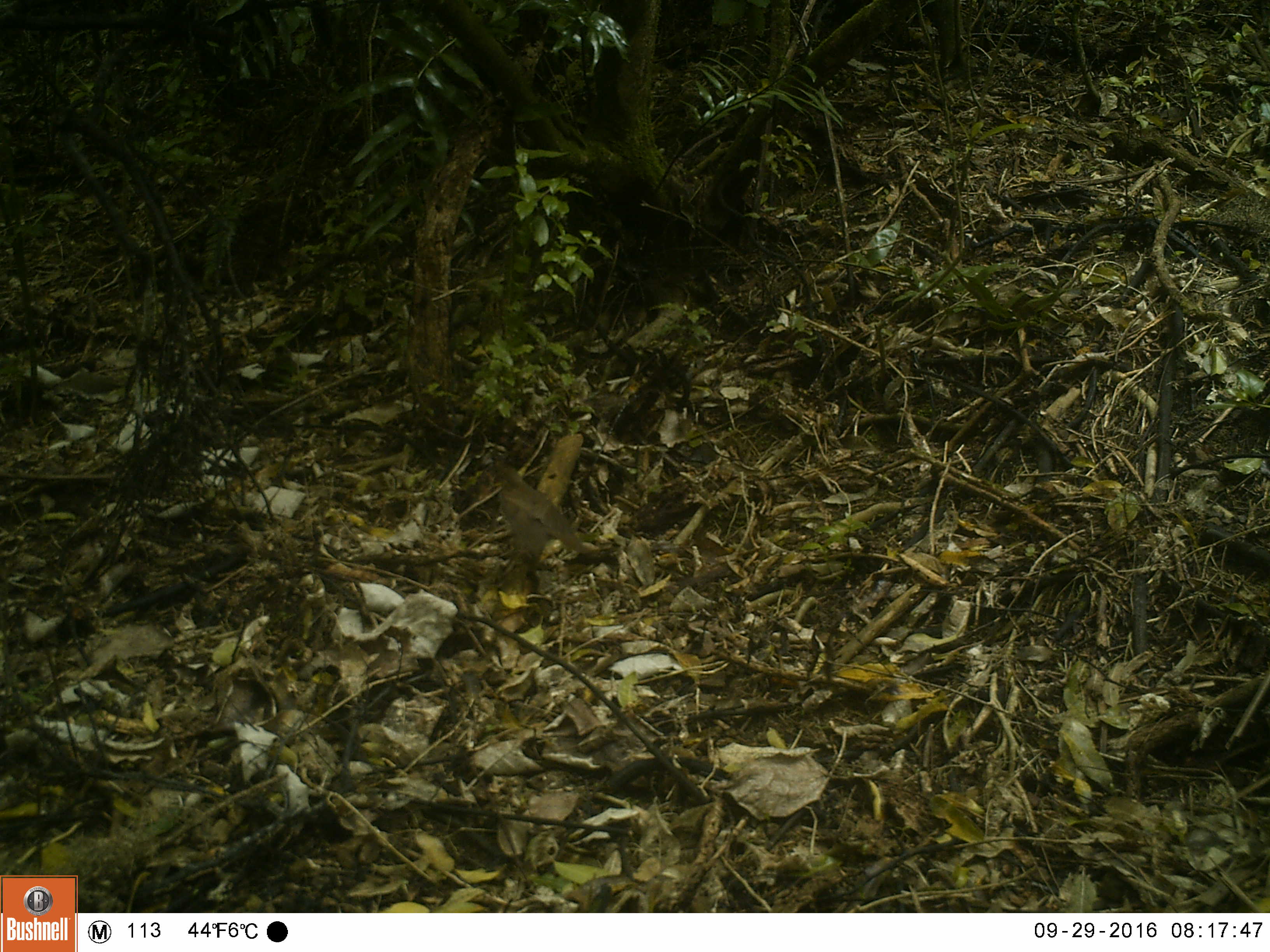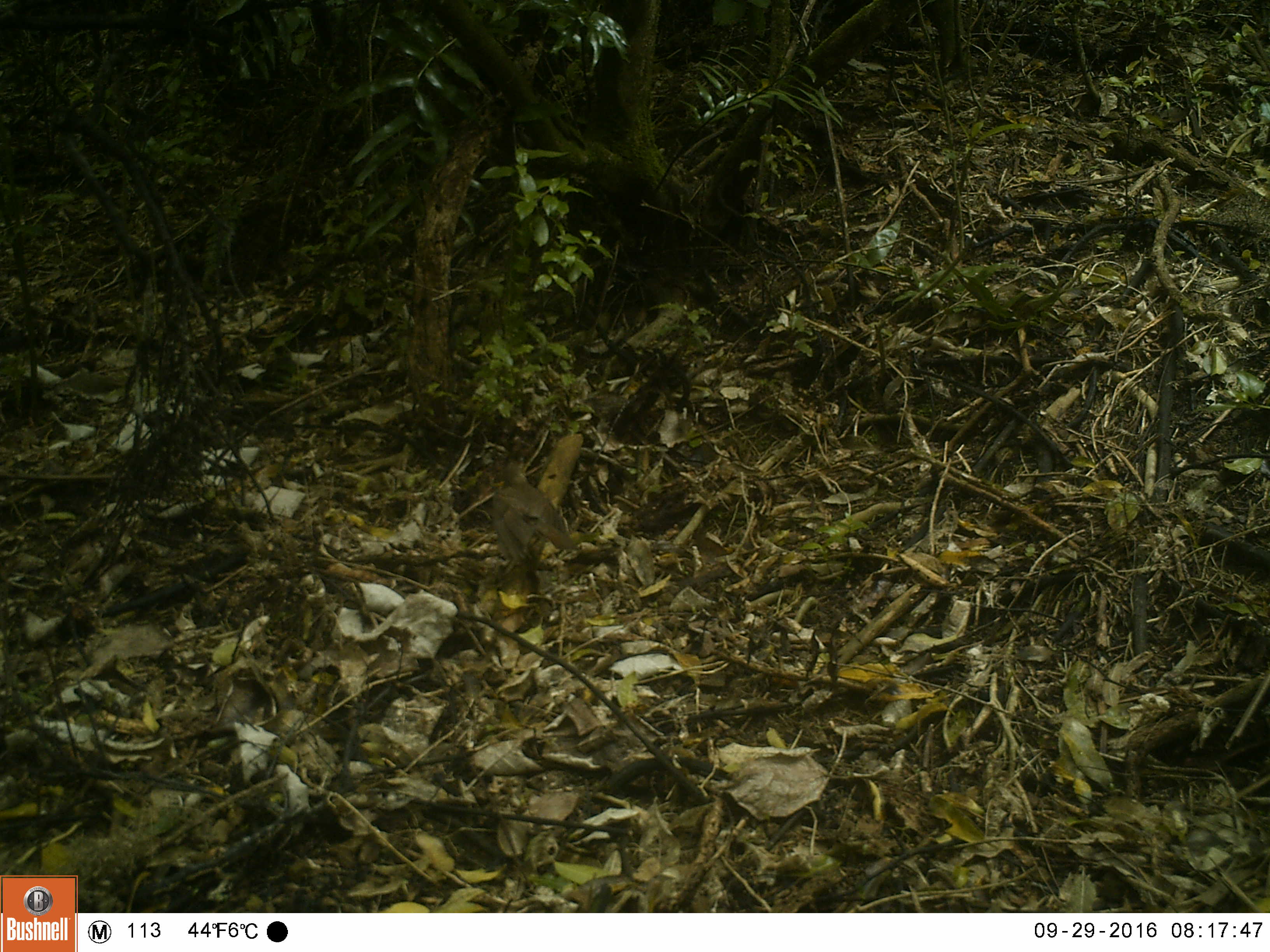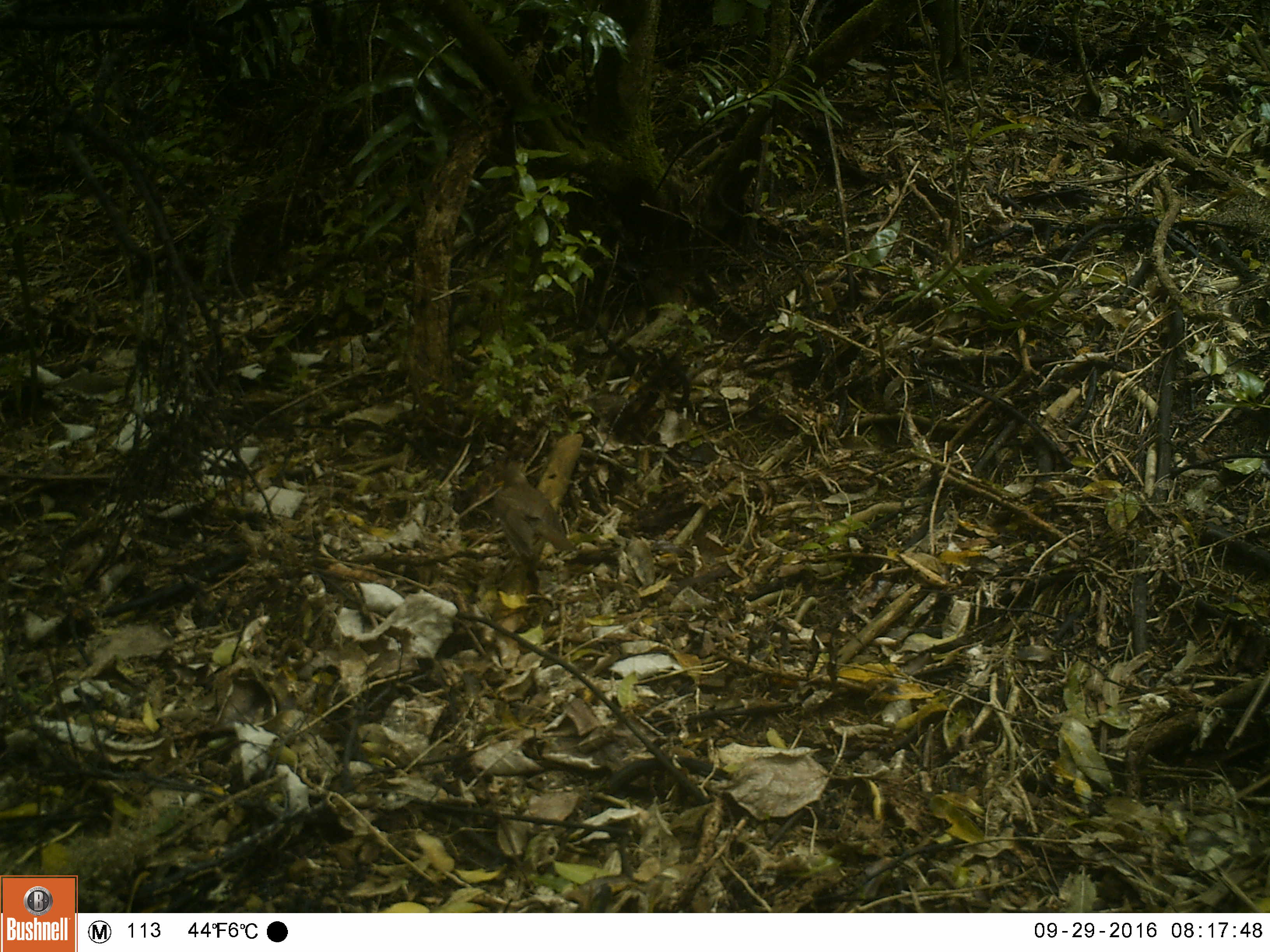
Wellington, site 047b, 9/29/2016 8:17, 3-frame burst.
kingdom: Animalia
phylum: Chordata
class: Aves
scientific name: Aves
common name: bird